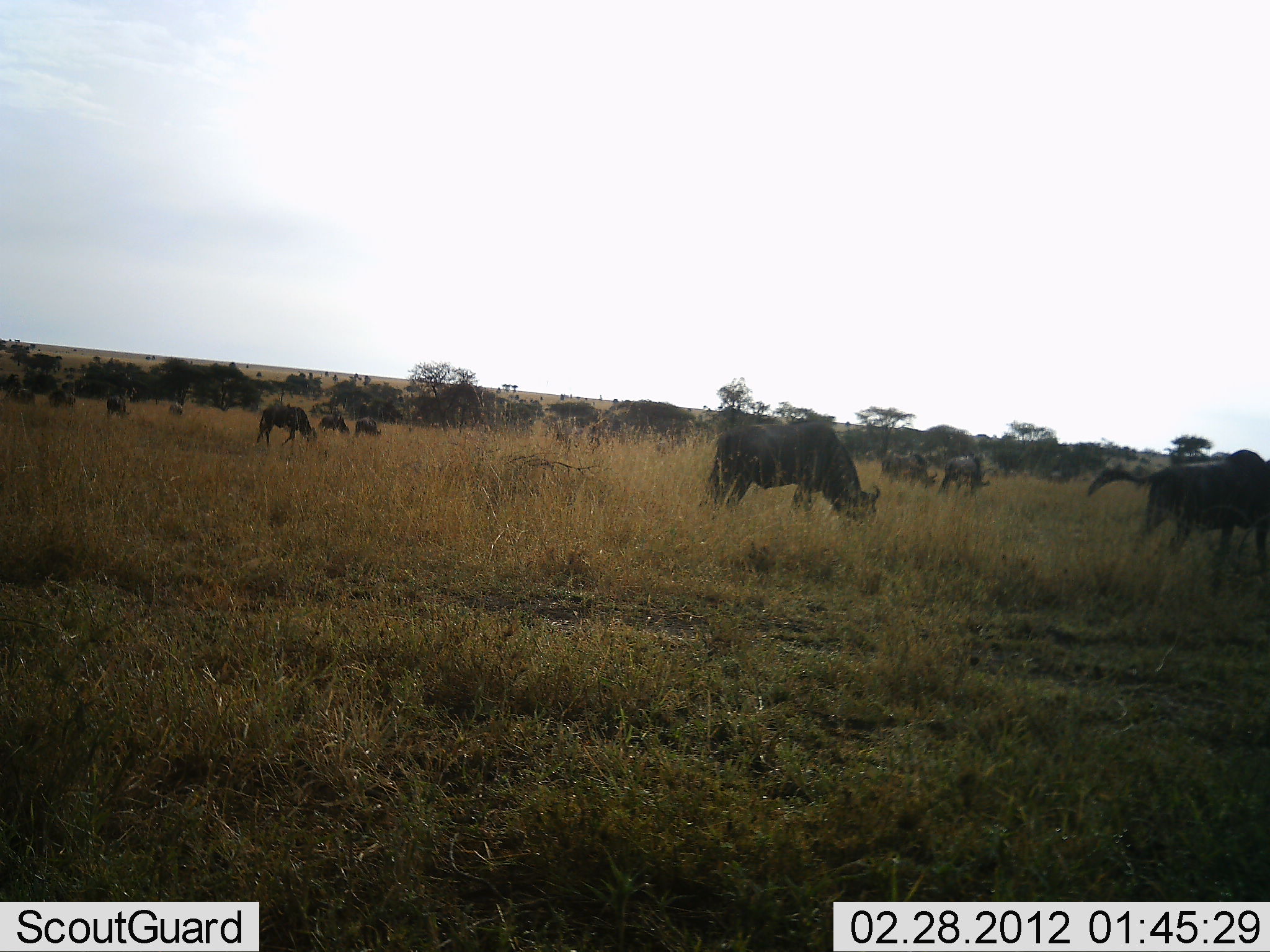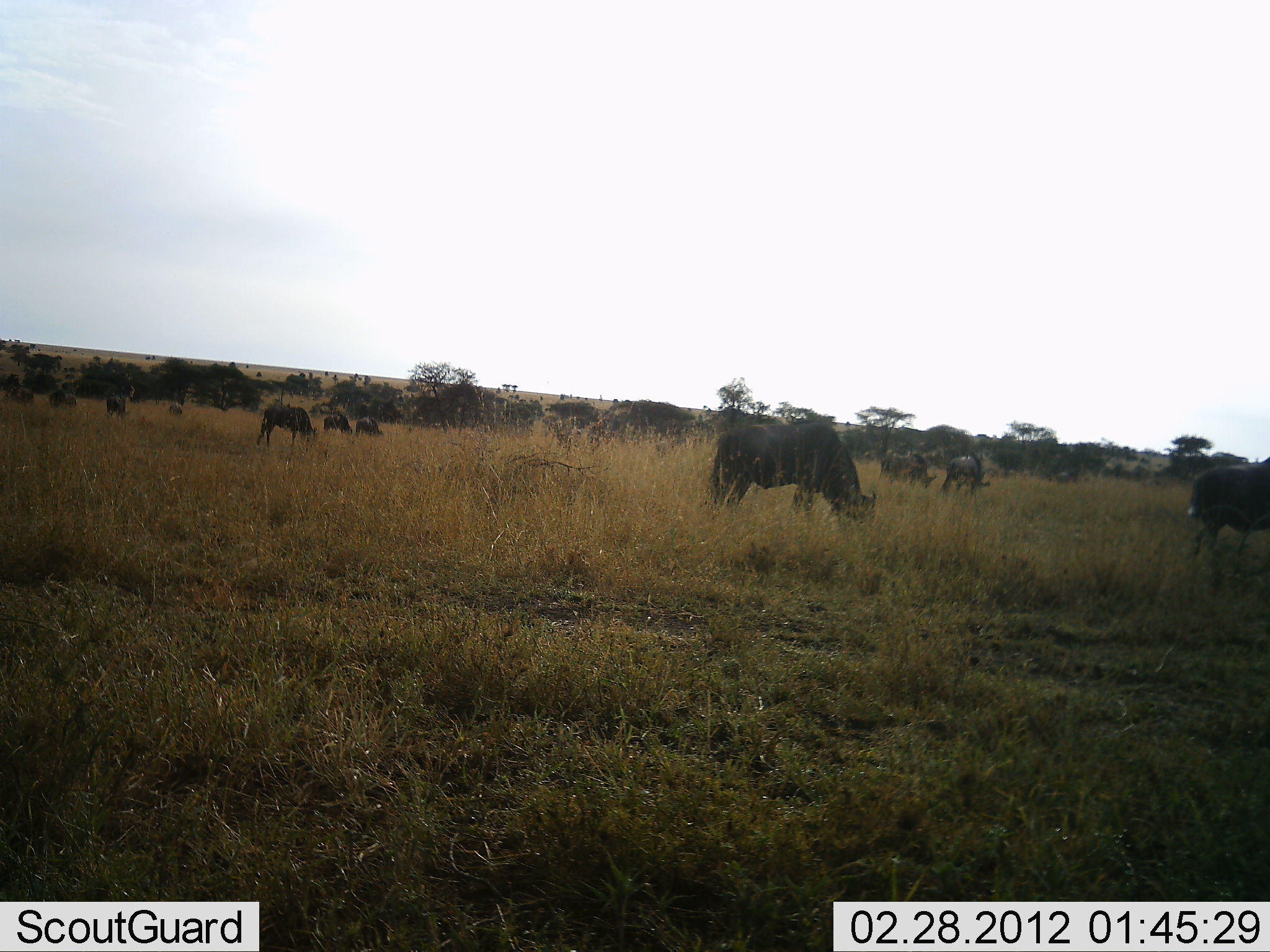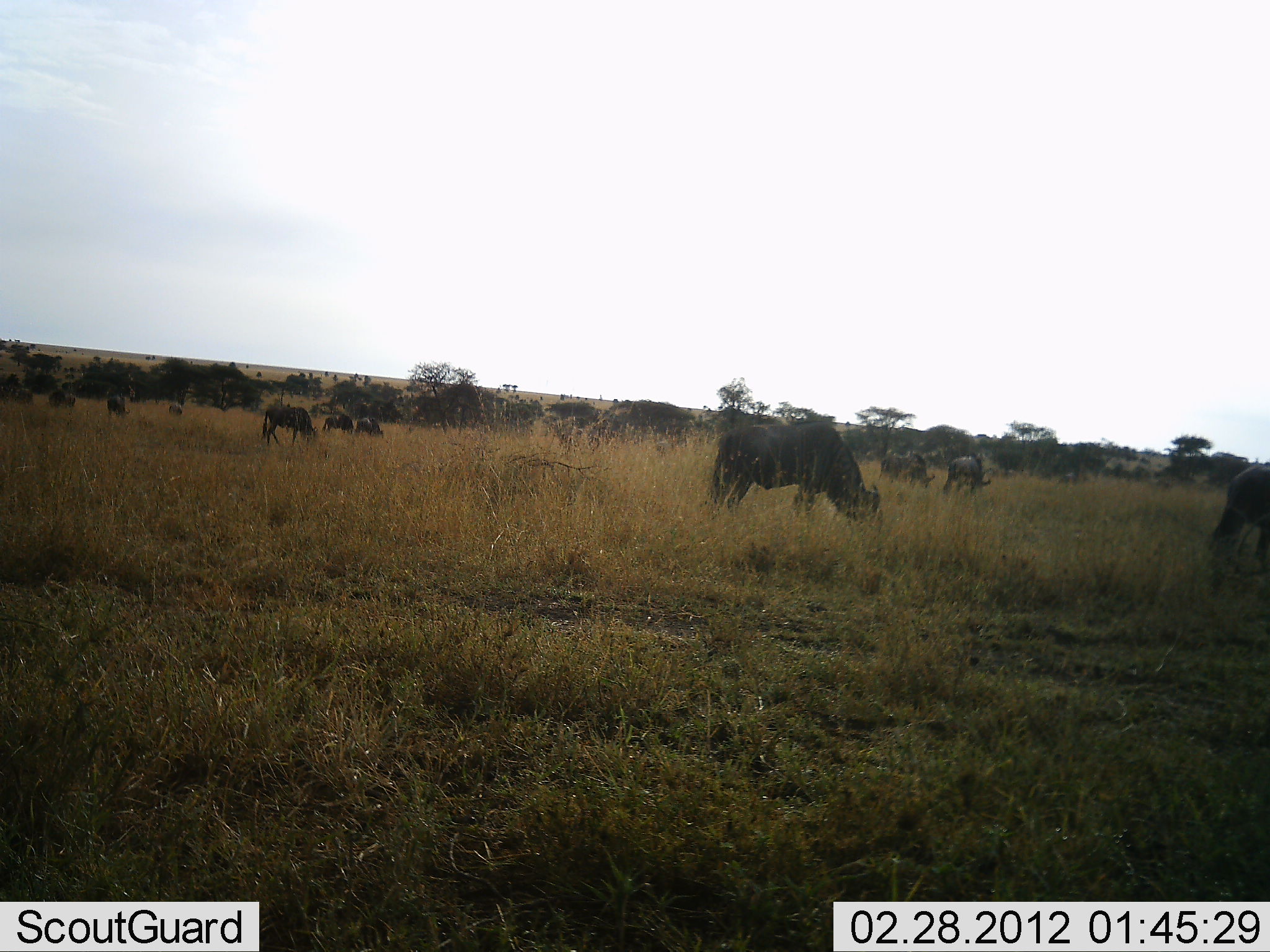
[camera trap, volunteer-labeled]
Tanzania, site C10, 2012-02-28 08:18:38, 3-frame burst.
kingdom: Animalia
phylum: Chordata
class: Mammalia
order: Artiodactyla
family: Bovidae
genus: Connochaetes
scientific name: Connochaetes taurinus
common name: blue wildebeest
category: wildebeest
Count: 11-50.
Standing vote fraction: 47%.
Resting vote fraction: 0%.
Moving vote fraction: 40%.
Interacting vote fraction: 0%.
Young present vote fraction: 13%.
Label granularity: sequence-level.